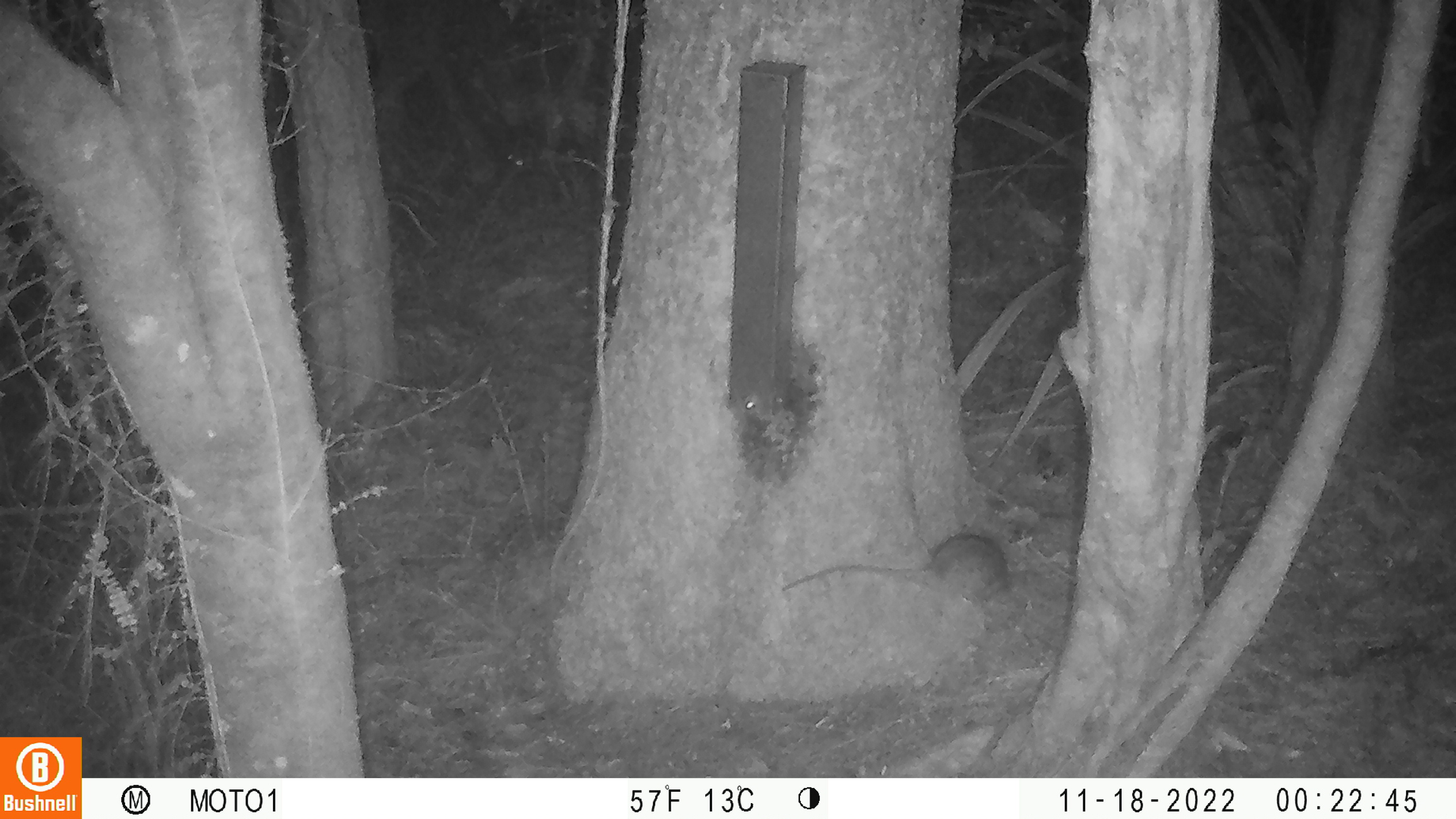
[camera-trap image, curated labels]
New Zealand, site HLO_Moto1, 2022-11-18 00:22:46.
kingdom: Animalia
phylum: Chordata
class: Mammalia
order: Rodentia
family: Muridae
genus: Rattus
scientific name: Rattus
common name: rat